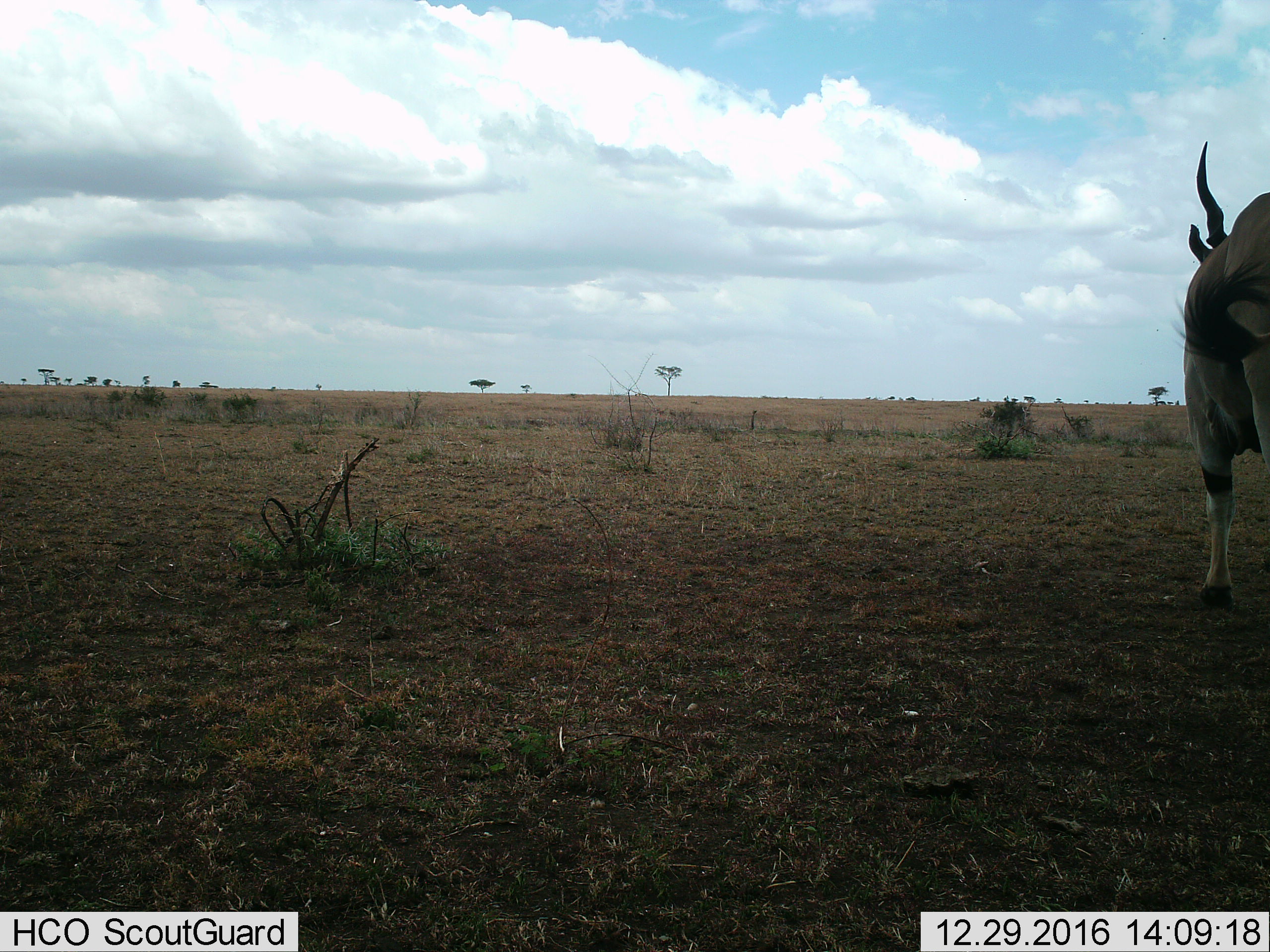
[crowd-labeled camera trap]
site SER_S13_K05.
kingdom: Animalia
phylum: Chordata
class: Mammalia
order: Artiodactyla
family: Bovidae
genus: Tragelaphus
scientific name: Tragelaphus oryx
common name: eland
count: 1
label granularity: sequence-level